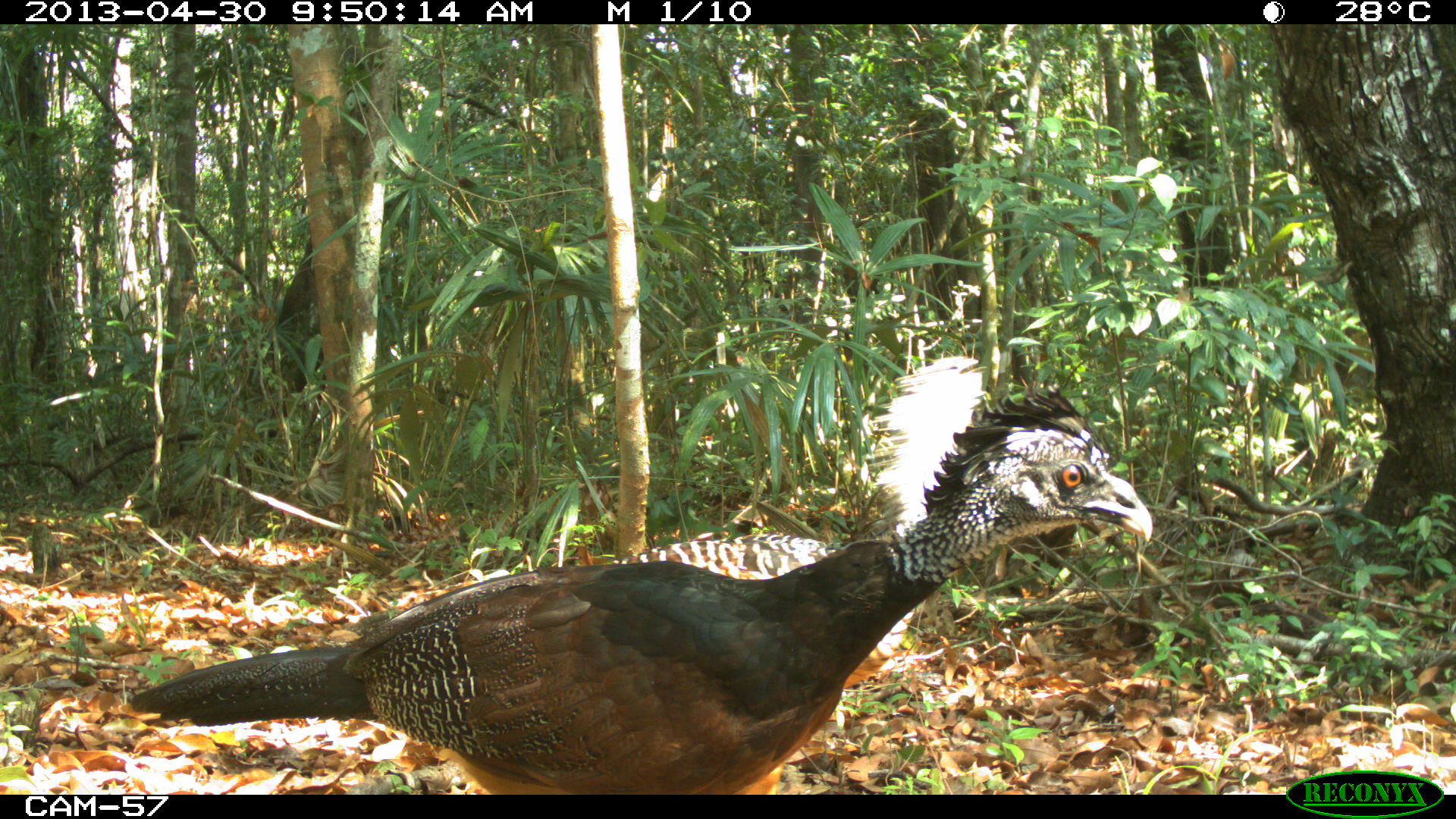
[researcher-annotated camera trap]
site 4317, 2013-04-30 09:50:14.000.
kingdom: Animalia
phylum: Chordata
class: Aves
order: Galliformes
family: Cracidae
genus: Crax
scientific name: Crax rubra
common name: great curassow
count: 2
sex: female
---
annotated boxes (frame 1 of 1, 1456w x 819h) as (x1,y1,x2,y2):
crax rubra: (127,388,1151,790)